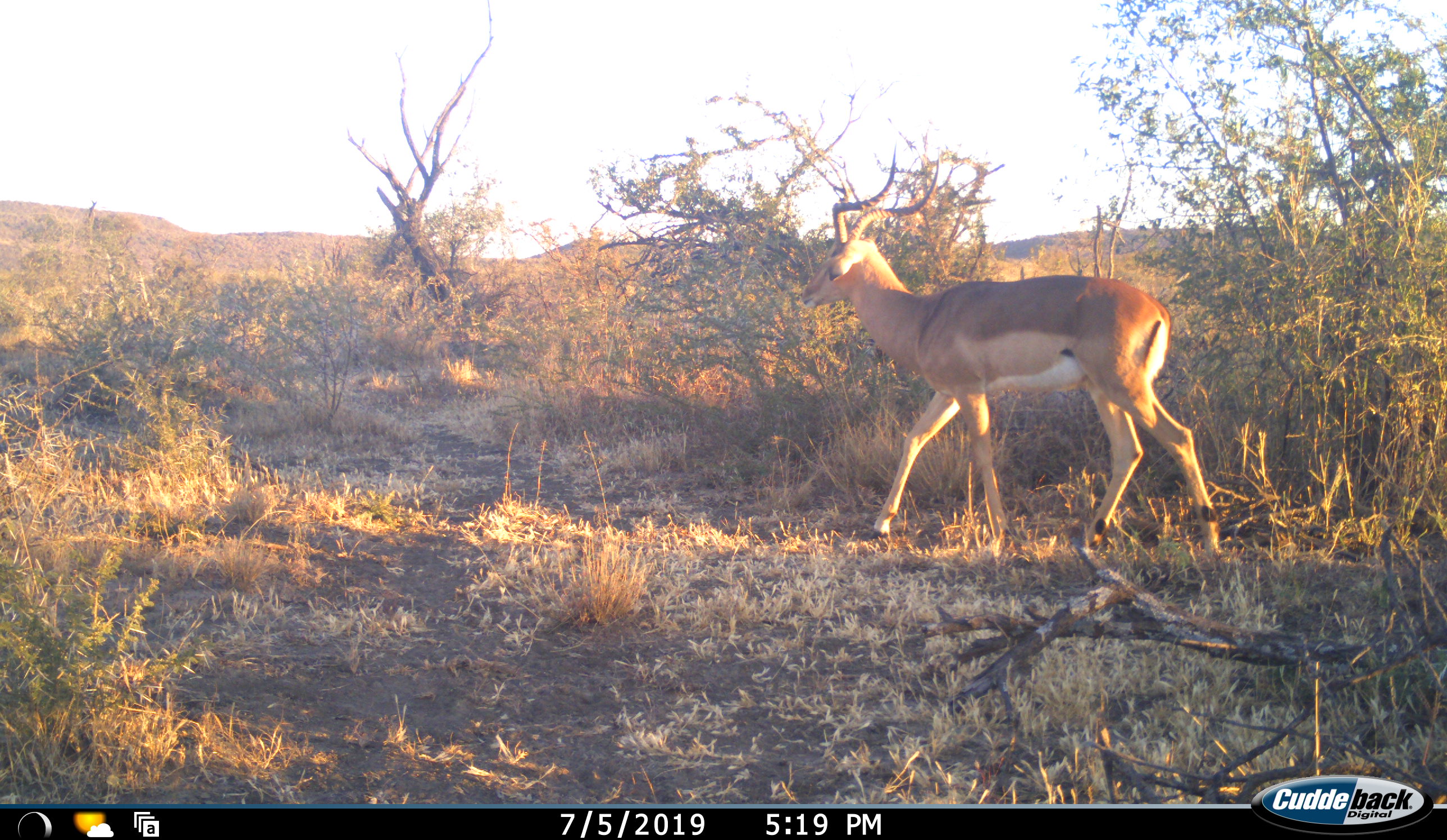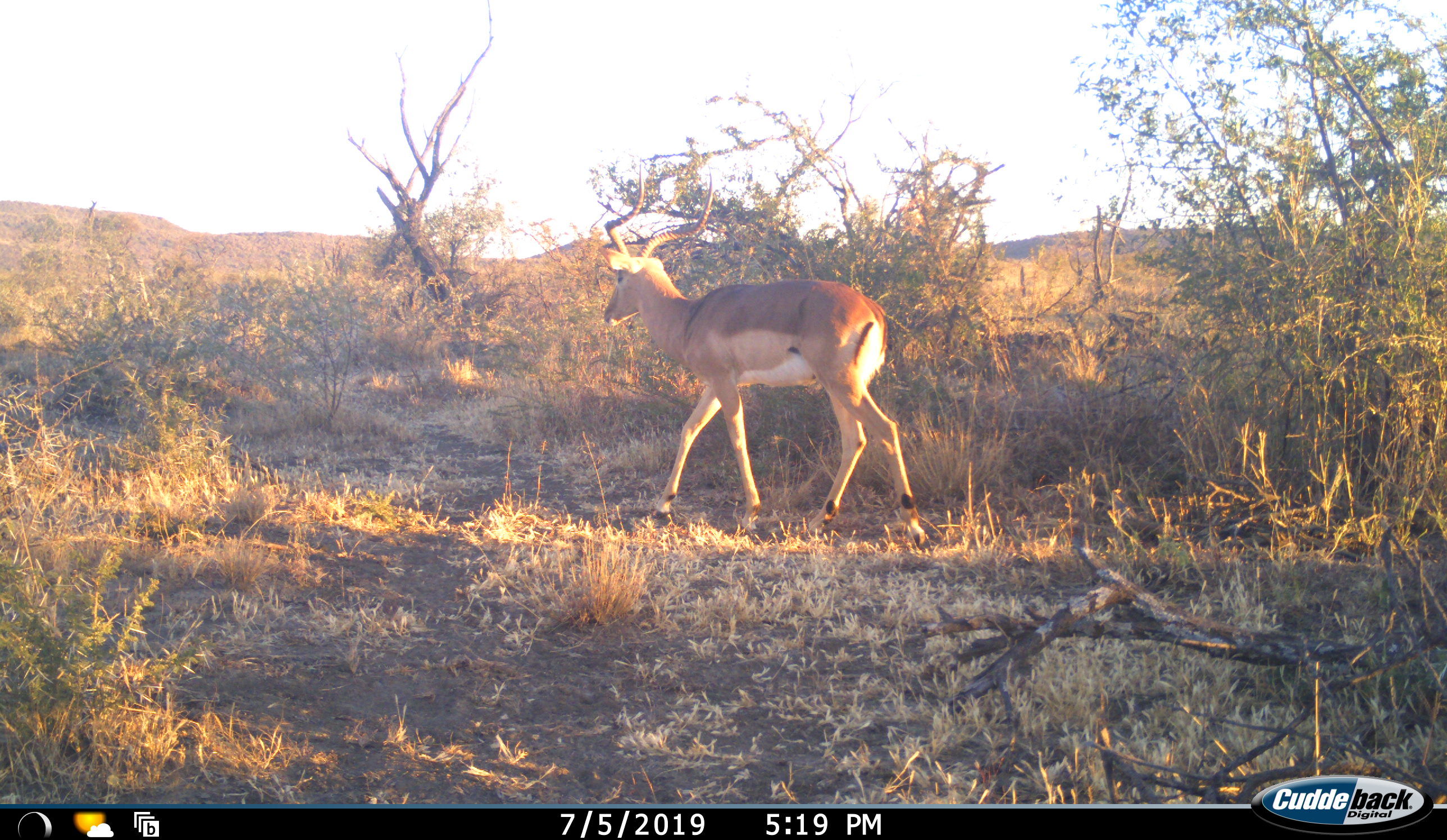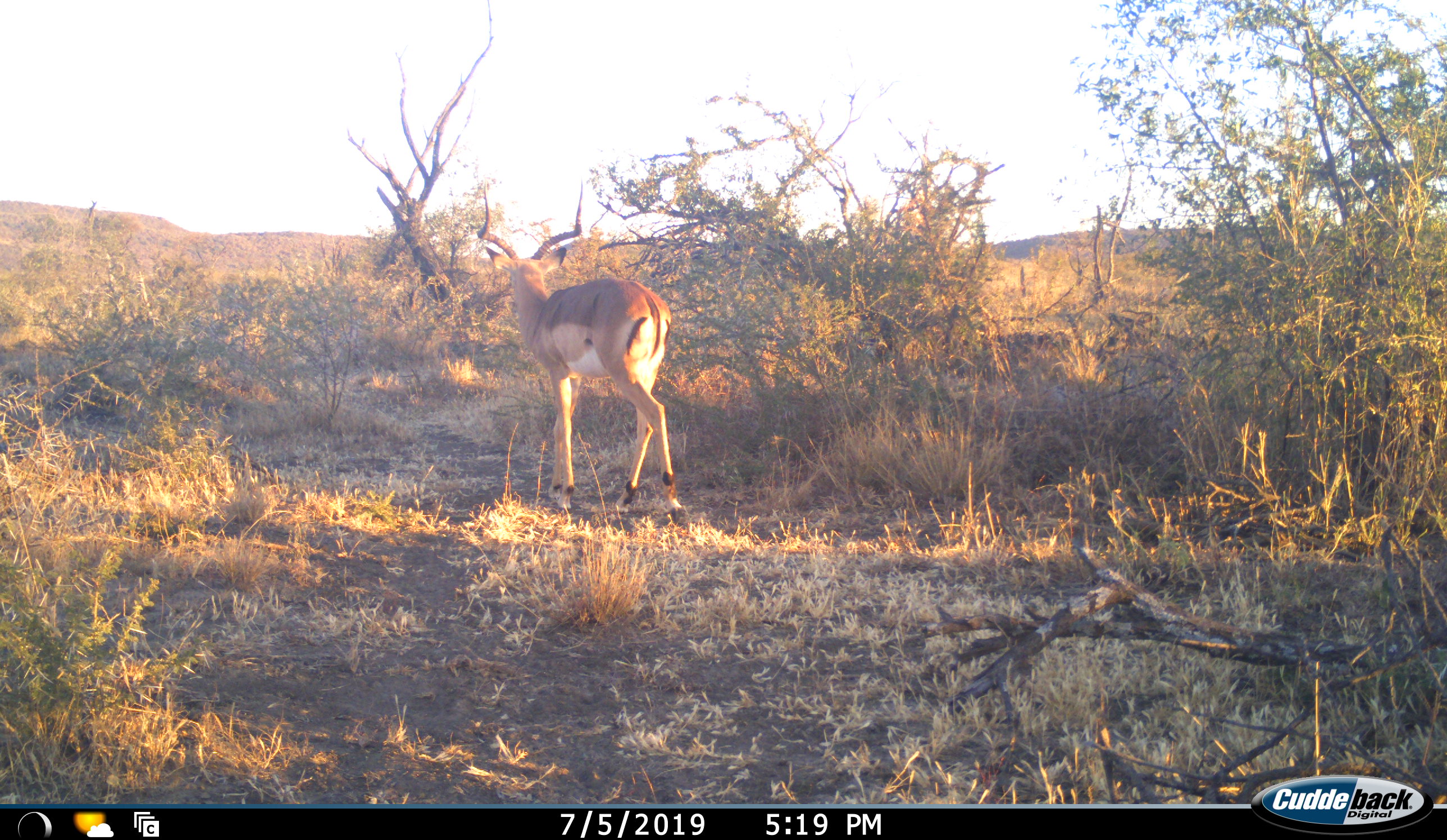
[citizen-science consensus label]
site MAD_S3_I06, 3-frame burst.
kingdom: Animalia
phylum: Chordata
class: Mammalia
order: Artiodactyla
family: Bovidae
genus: Aepyceros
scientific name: Aepyceros melampus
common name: impala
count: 1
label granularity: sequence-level